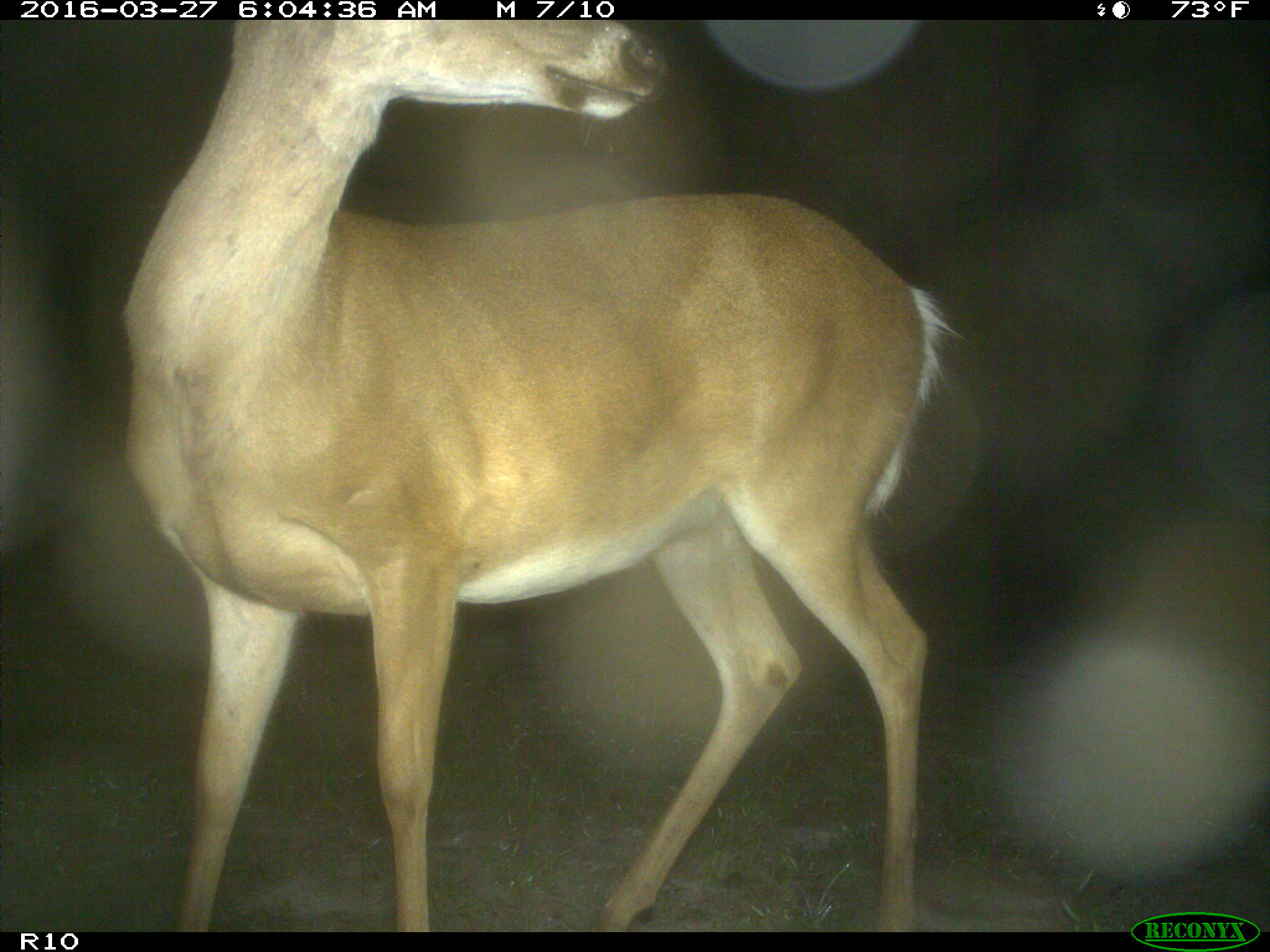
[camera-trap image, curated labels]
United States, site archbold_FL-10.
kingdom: Animalia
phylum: Chordata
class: Mammalia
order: Artiodactyla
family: Cervidae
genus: Odocoileus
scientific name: Odocoileus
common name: deer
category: unidentified deer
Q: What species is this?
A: Unidentified deer (deer) (Odocoileus).